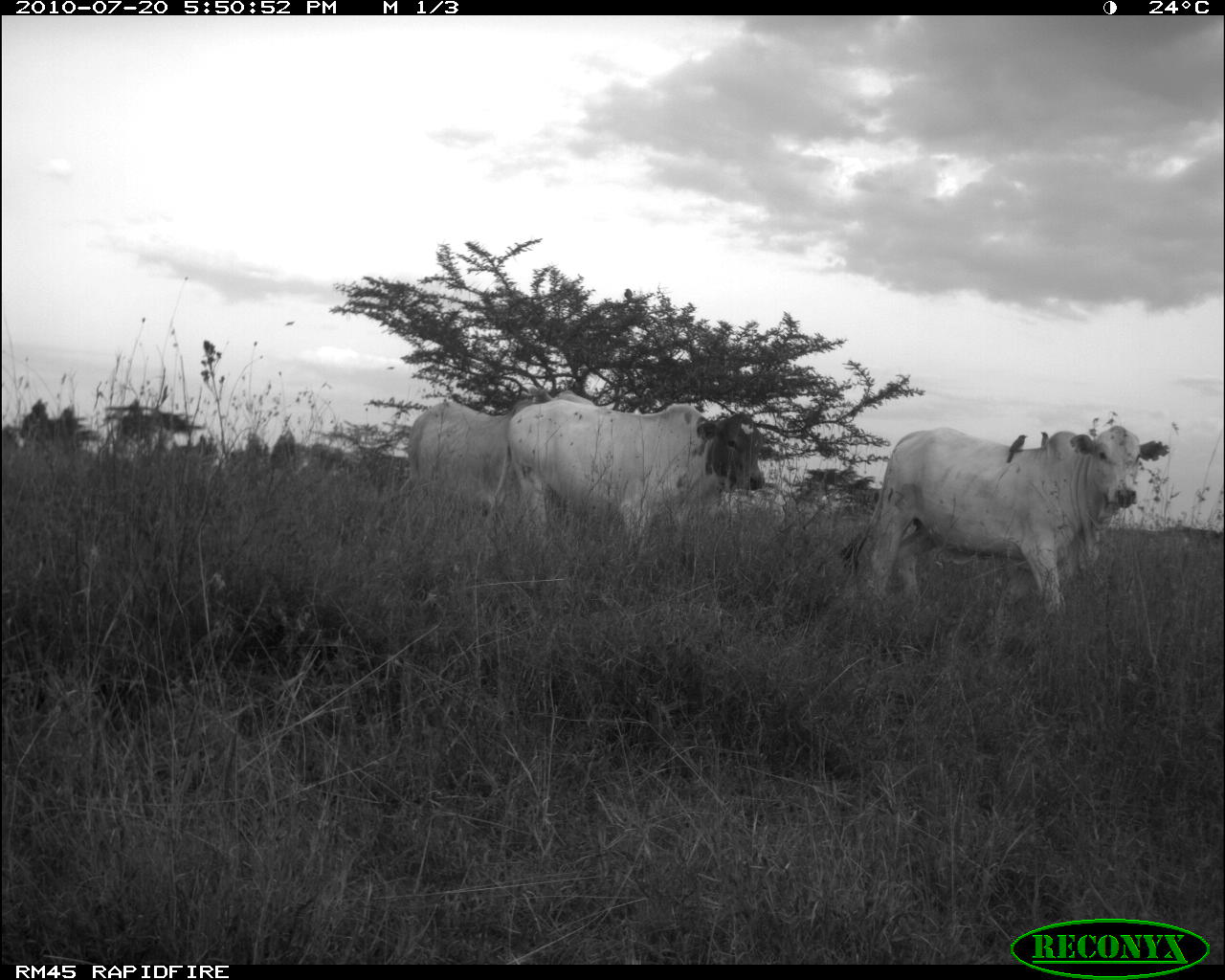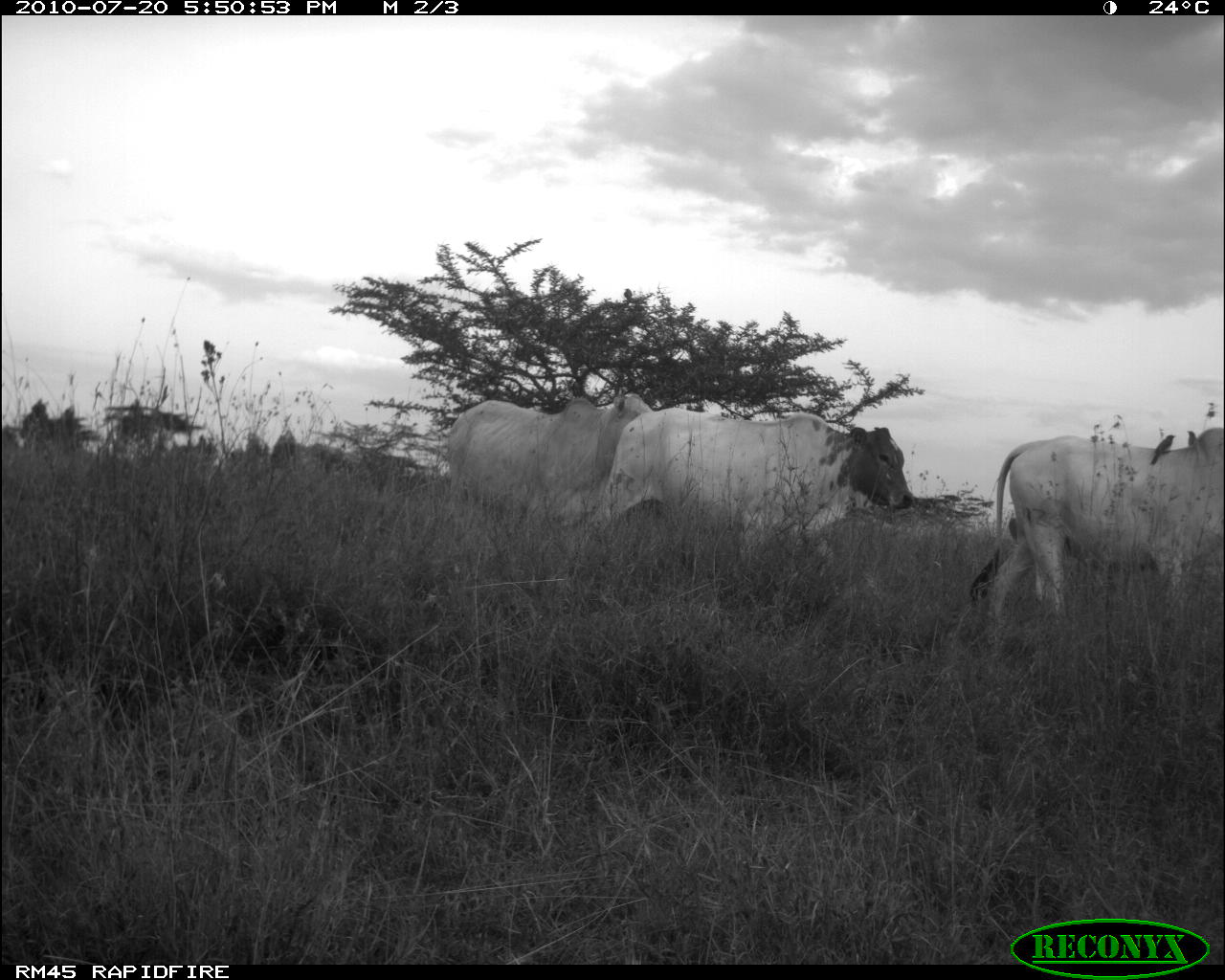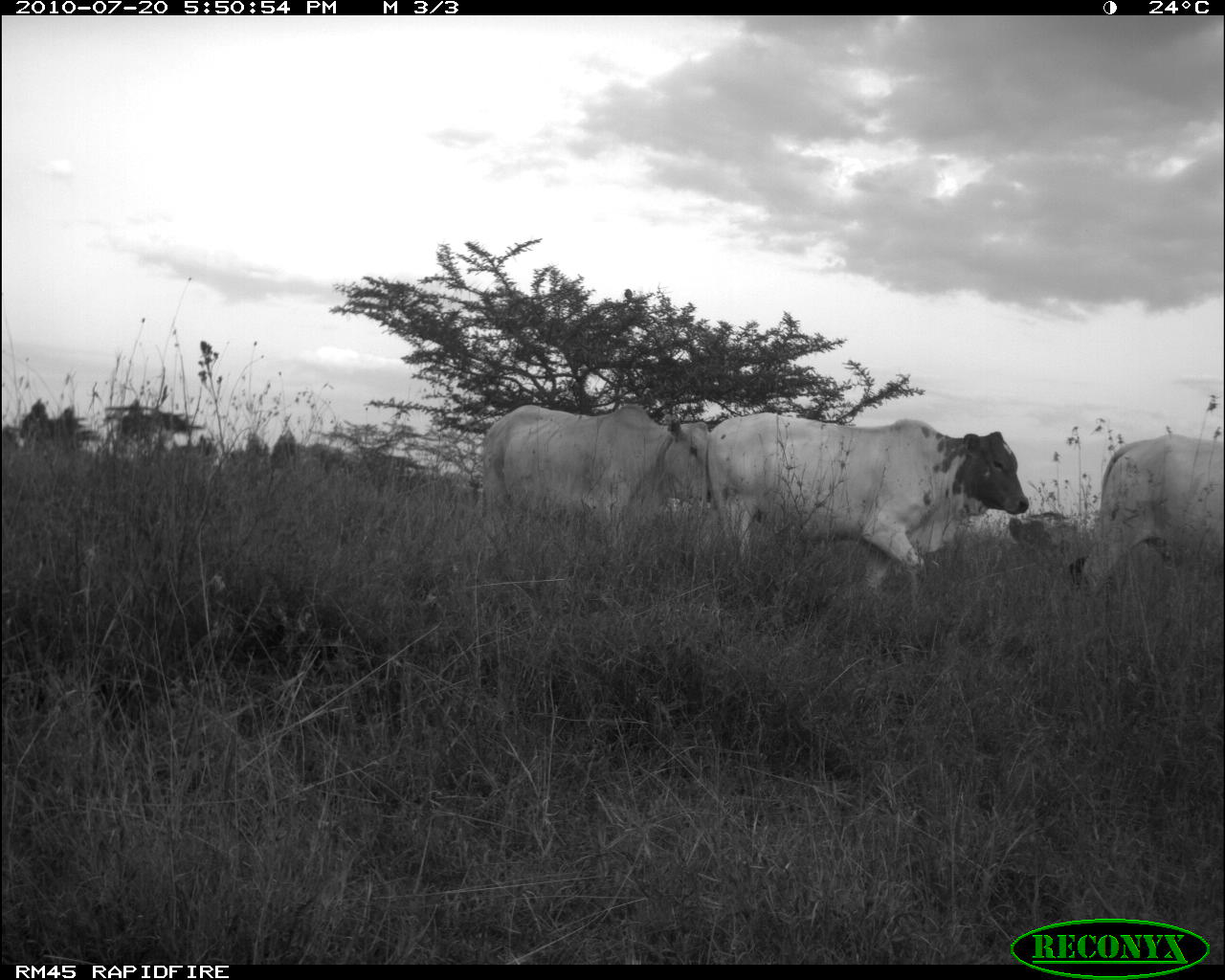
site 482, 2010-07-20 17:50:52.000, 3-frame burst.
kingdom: Animalia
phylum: Chordata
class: Mammalia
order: Artiodactyla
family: Bovidae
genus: Bos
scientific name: Bos taurus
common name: domestic cattle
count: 3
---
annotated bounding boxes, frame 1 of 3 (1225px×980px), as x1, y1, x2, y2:
bos taurus: 836, 423, 1172, 630; 502, 387, 769, 541; 397, 387, 601, 518; 999, 427, 1030, 466; 1039, 431, 1050, 450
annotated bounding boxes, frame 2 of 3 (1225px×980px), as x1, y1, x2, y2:
bos taurus: 592, 405, 930, 611; 976, 412, 1225, 689; 436, 379, 663, 542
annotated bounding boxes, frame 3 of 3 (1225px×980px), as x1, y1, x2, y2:
bos taurus: 706, 412, 1031, 596; 480, 404, 709, 547; 1078, 434, 1225, 596